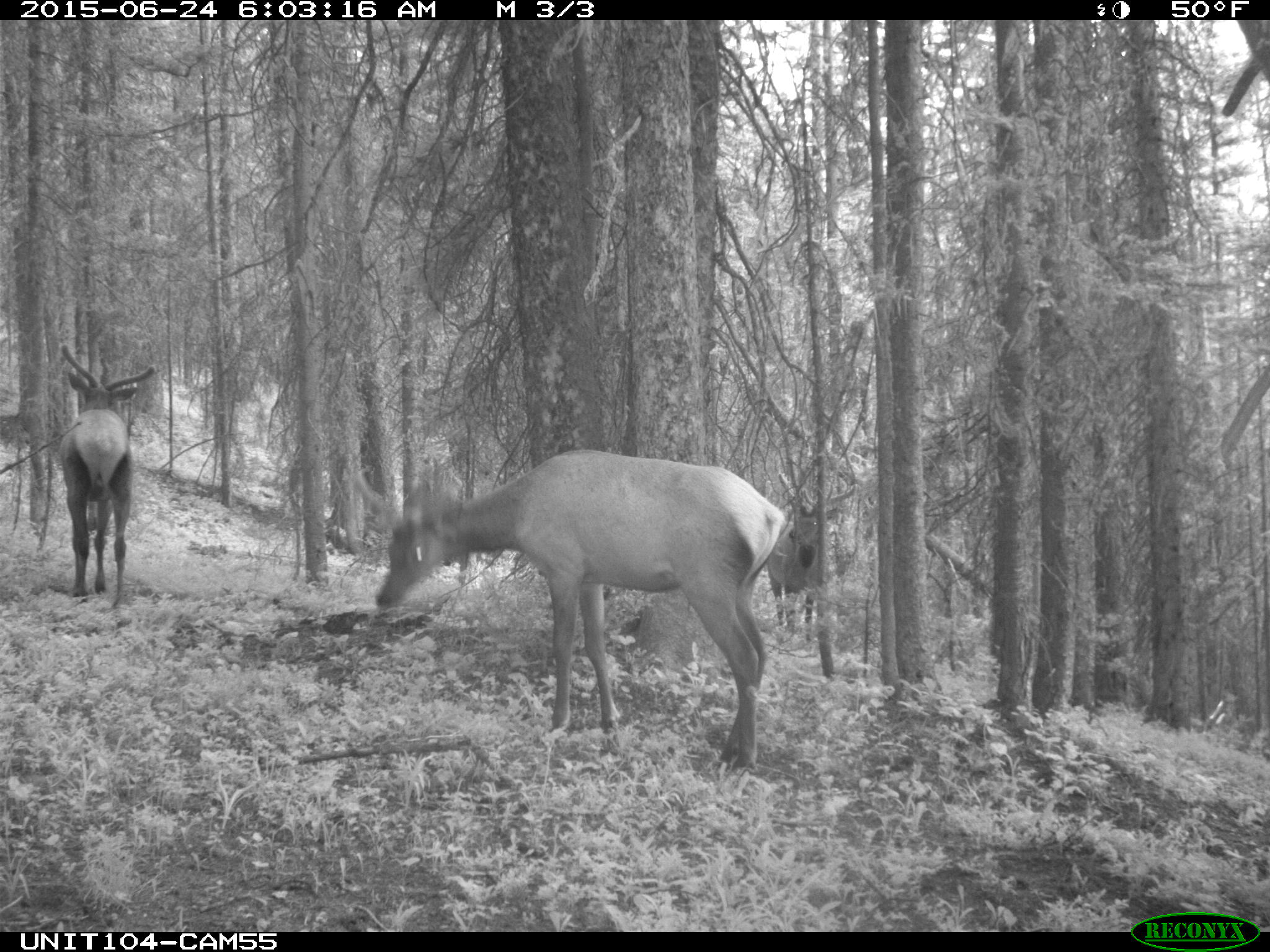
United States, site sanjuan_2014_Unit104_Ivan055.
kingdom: Animalia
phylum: Chordata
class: Mammalia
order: Artiodactyla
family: Cervidae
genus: Cervus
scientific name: Cervus elaphus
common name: red deer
Cervus elaphus (red deer).